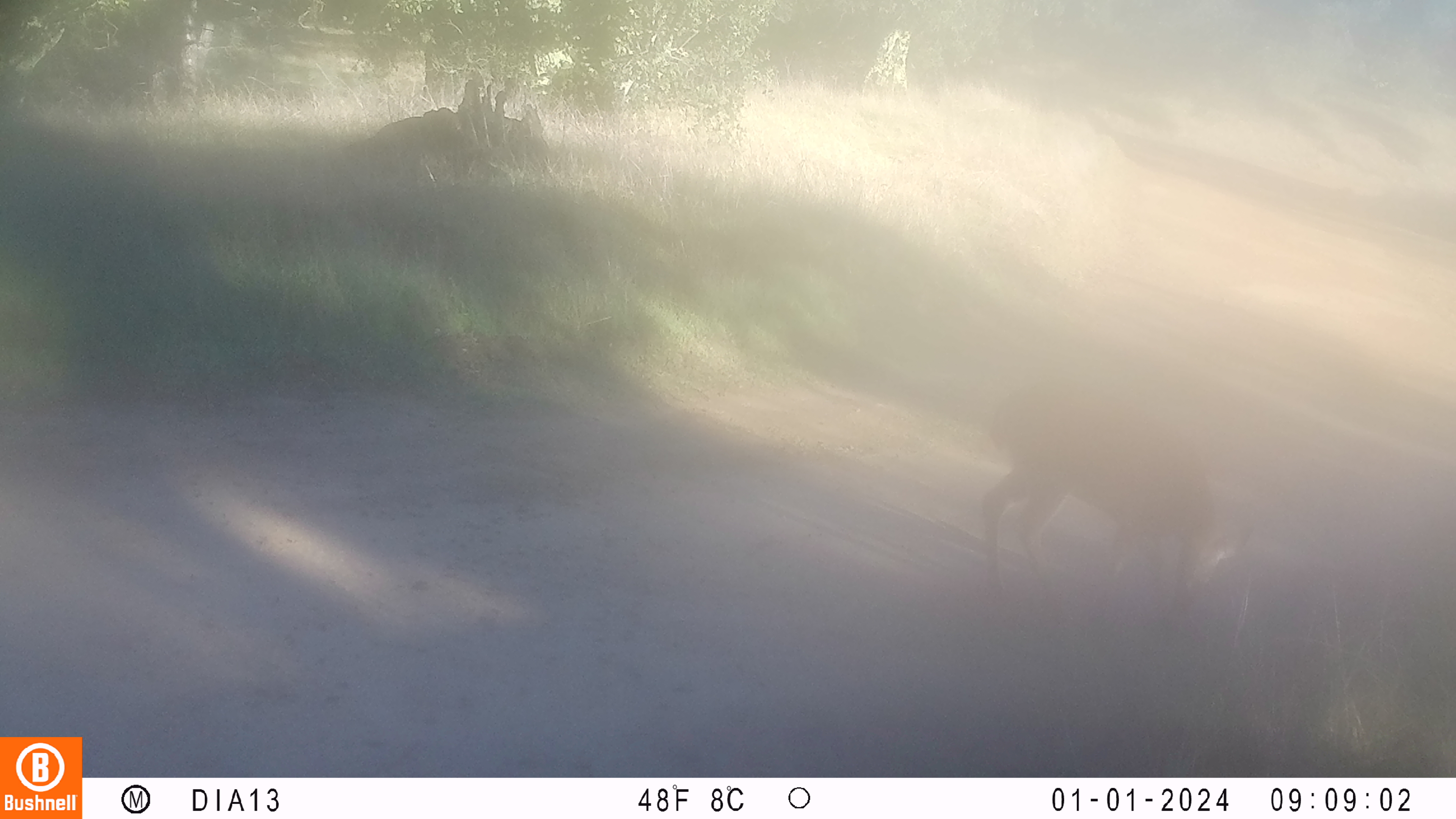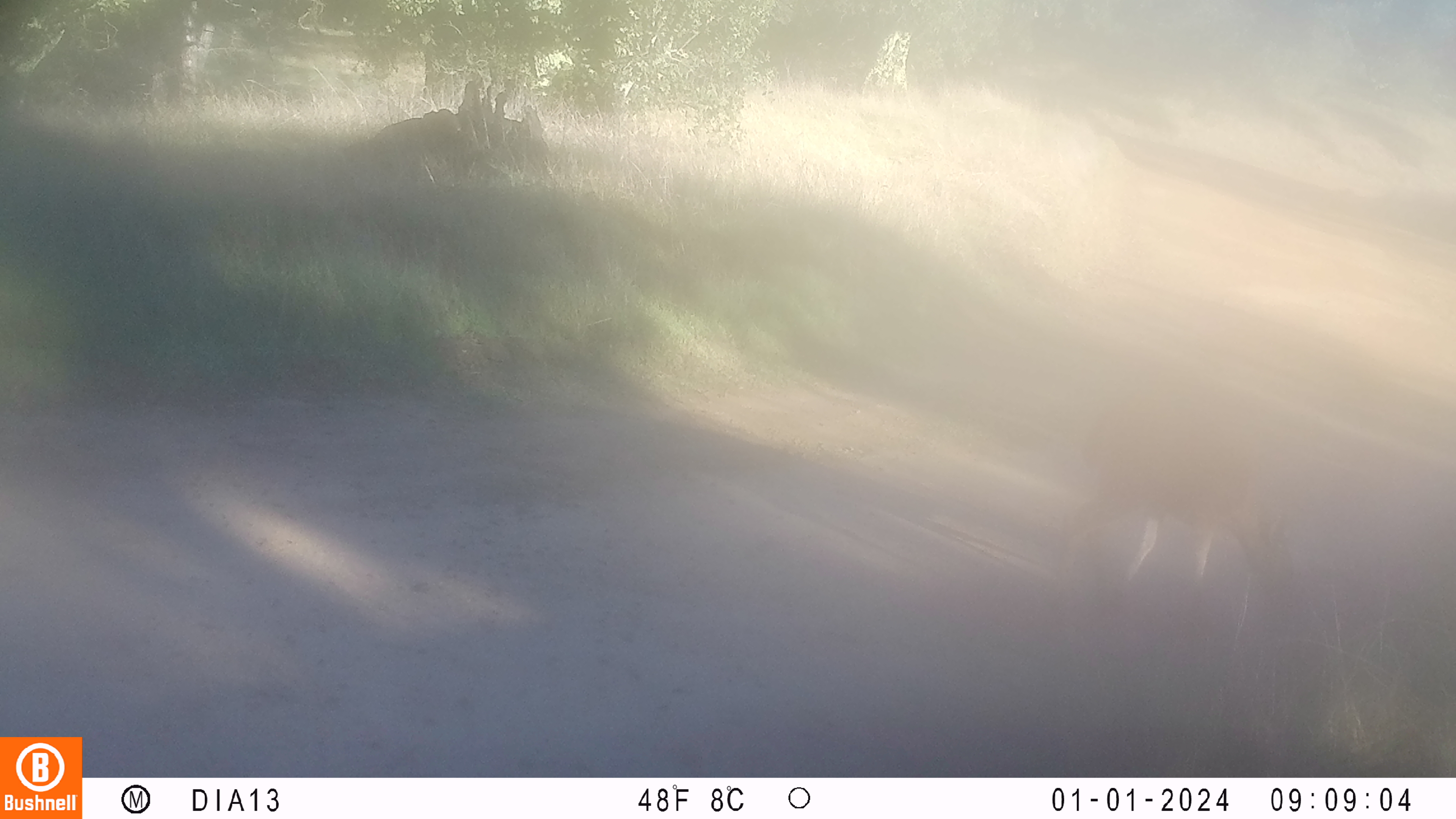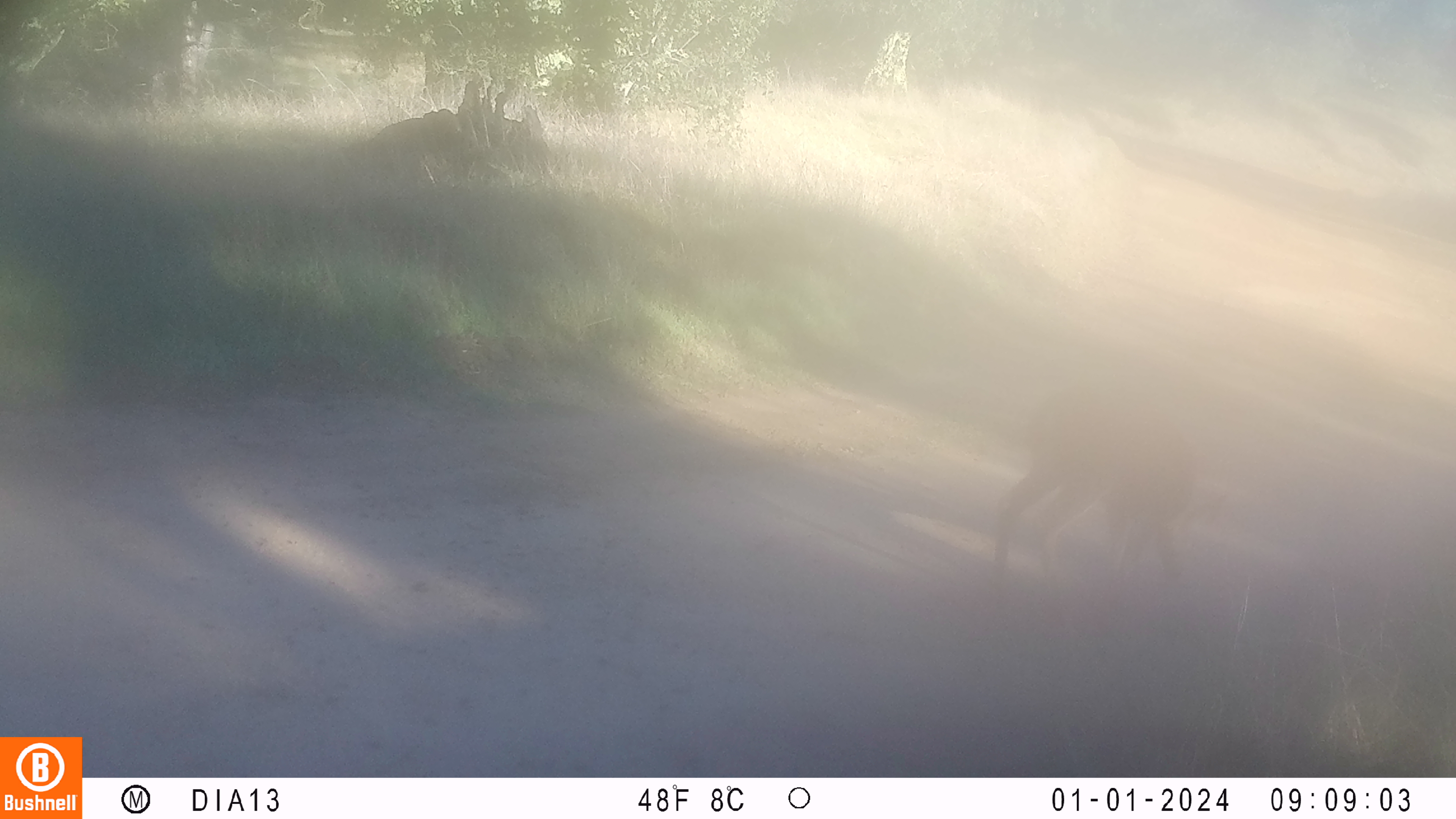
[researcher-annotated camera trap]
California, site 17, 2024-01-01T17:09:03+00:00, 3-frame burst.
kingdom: Animalia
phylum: Chordata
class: Mammalia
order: Artiodactyla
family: Cervidae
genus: Odocoileus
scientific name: Odocoileus hemionus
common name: mule deer